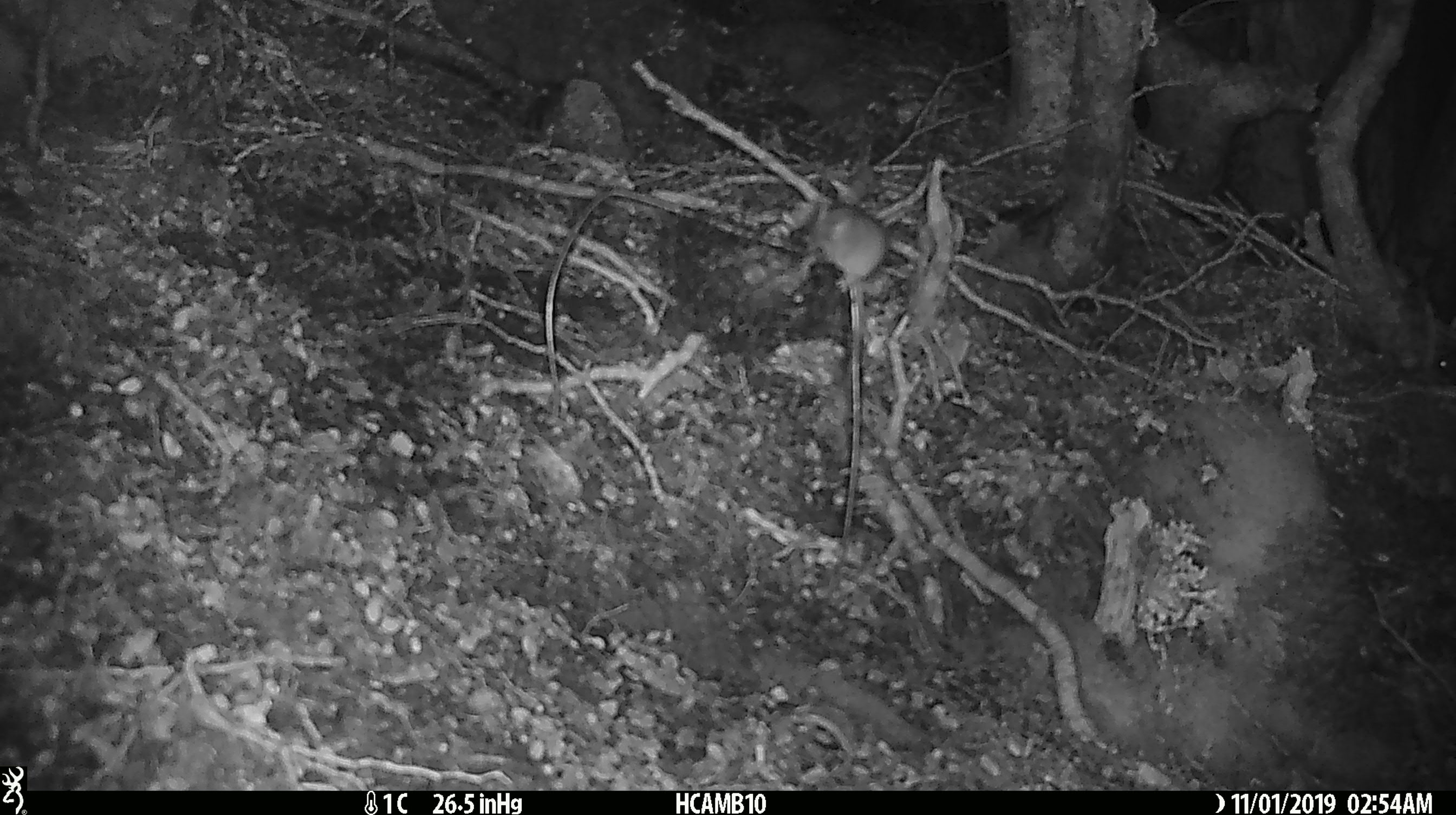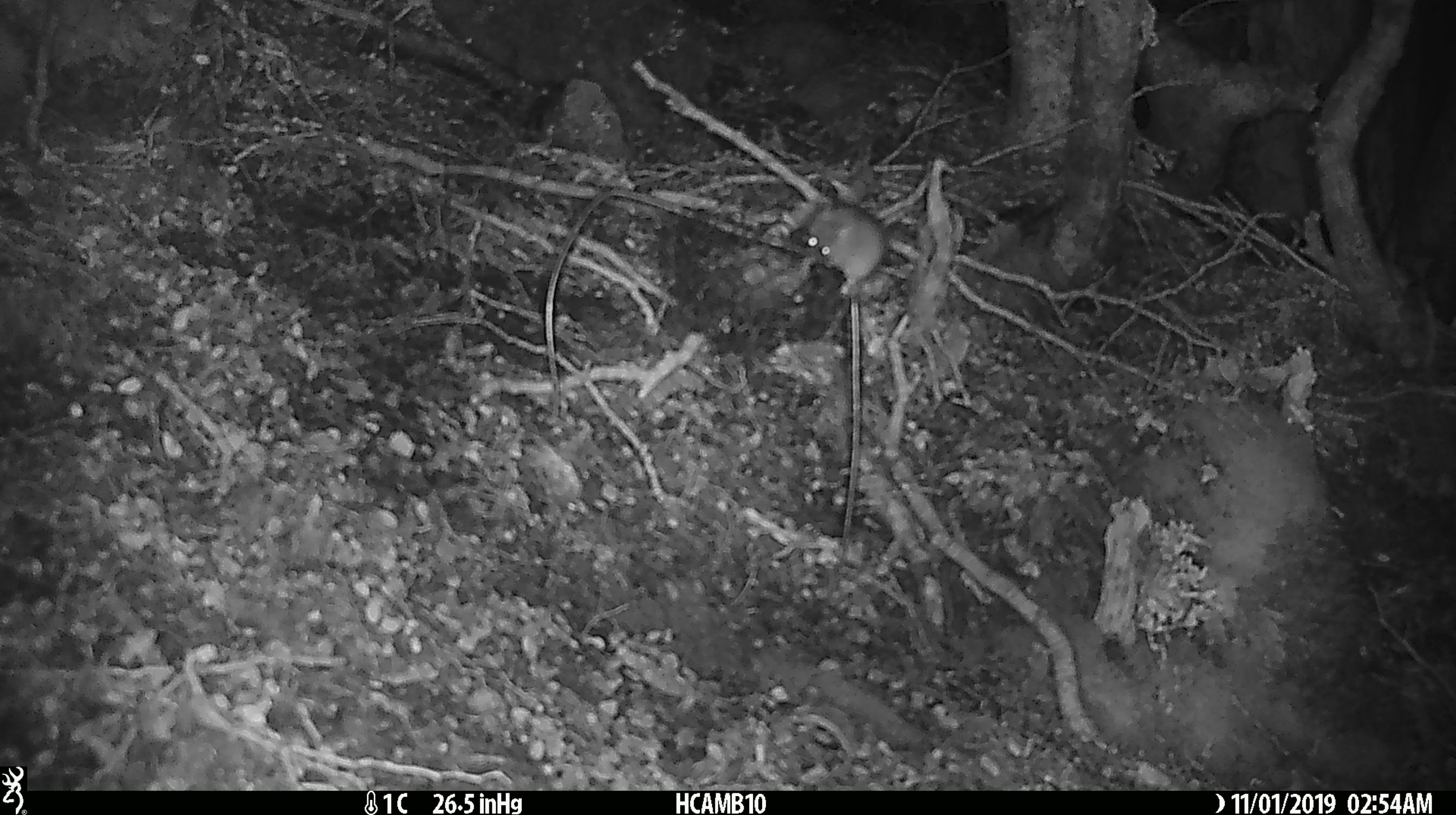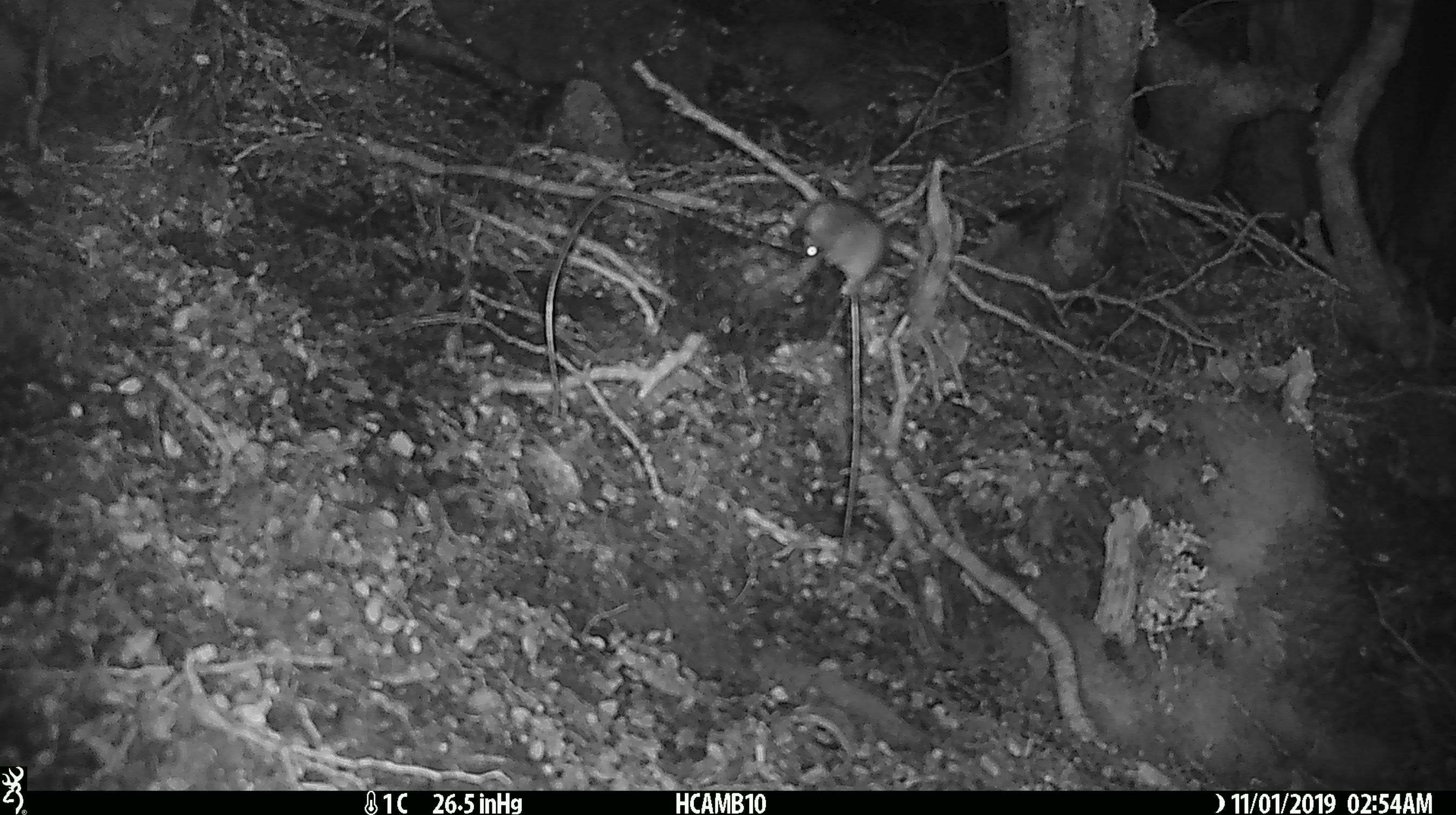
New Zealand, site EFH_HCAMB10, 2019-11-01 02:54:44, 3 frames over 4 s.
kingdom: Animalia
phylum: Chordata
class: Mammalia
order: Rodentia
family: Muridae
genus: Mus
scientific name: Mus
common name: mouse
Mouse (Mus).